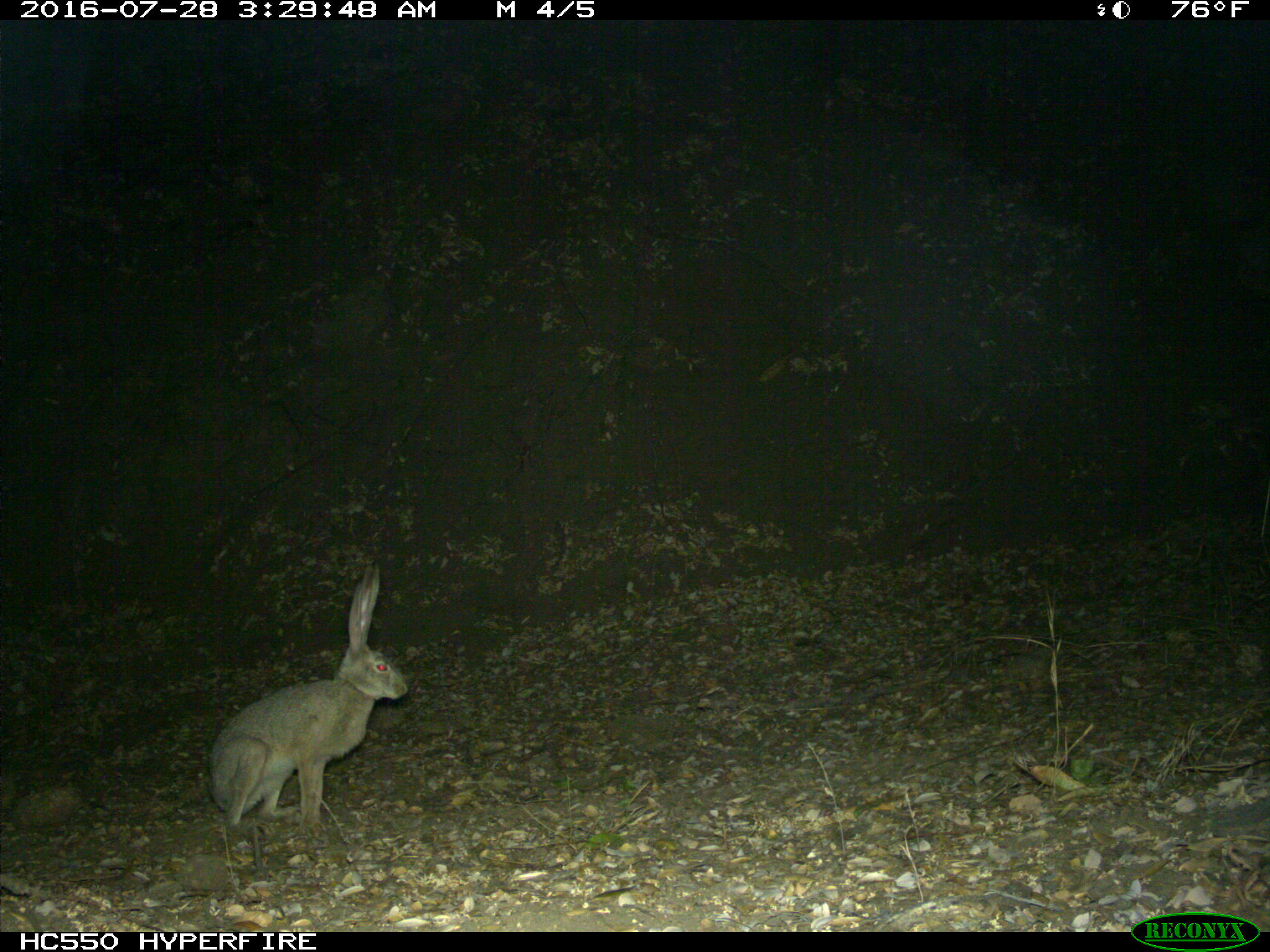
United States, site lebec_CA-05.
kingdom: Animalia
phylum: Chordata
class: Mammalia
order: Lagomorpha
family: Leporidae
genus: Lepus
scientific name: Lepus californicus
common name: black-tailed jackrabbit